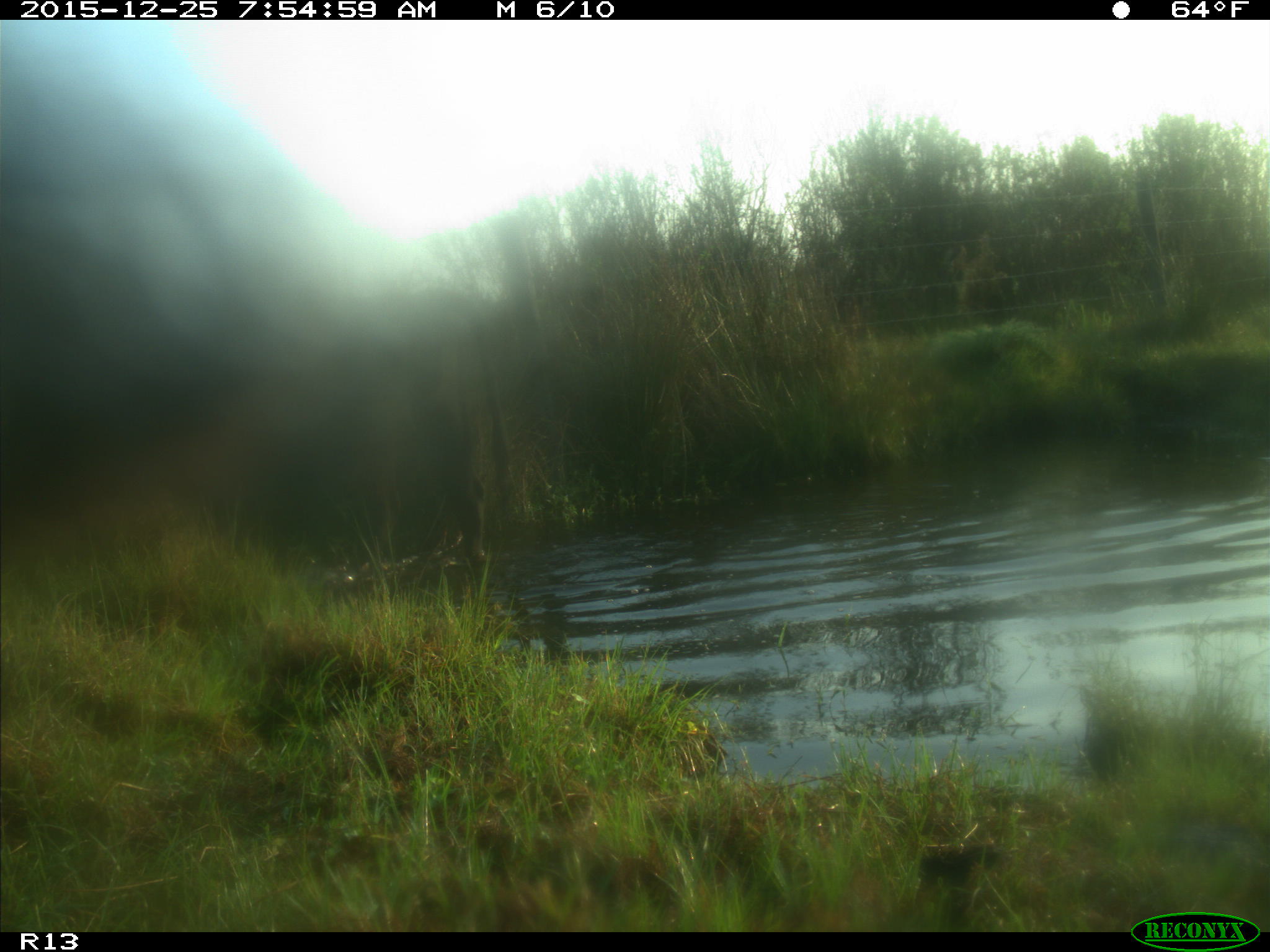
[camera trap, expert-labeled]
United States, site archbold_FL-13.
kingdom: Animalia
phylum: Chordata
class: Mammalia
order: Artiodactyla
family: Bovidae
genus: Bos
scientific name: Bos taurus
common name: domestic cow